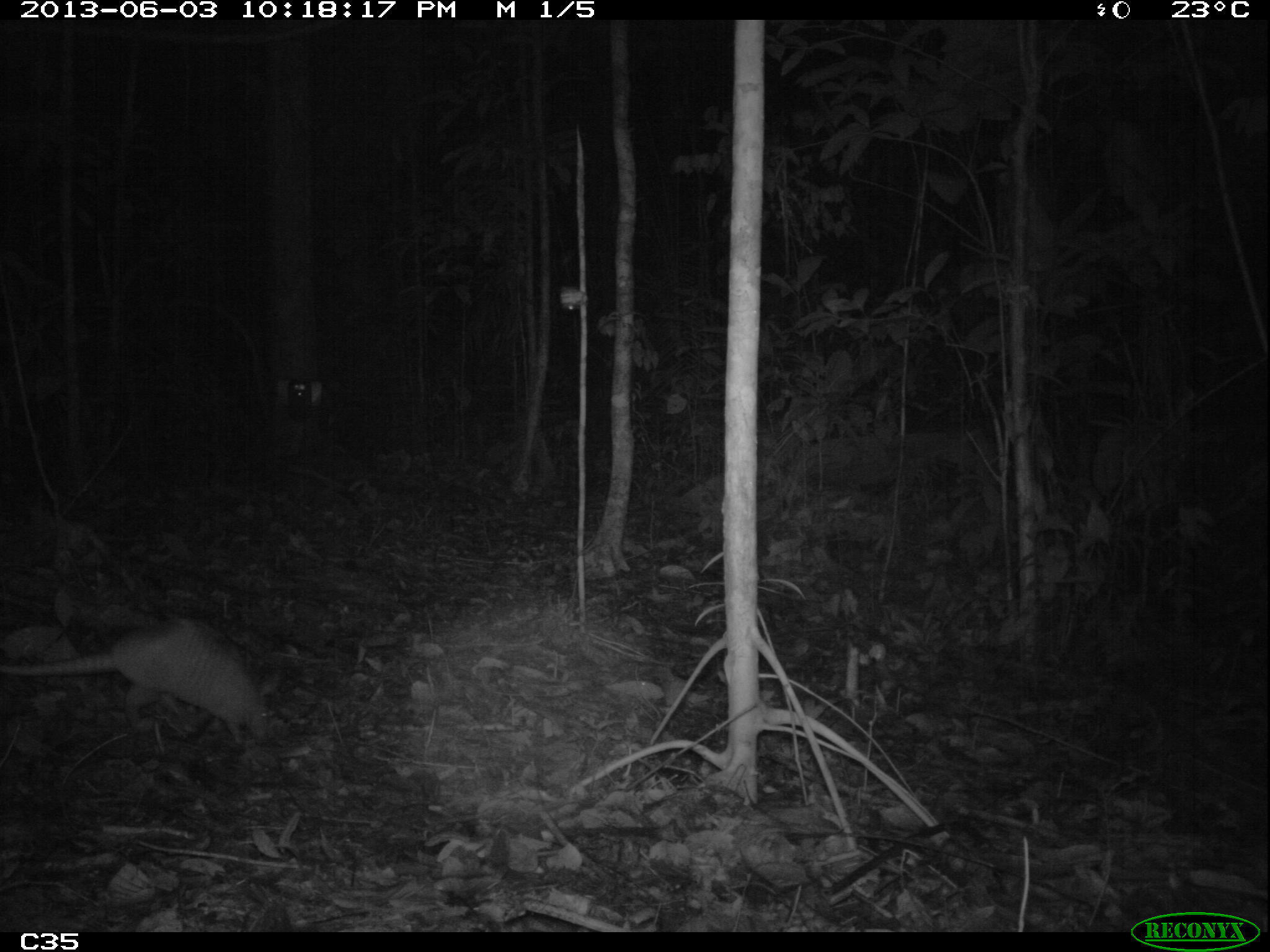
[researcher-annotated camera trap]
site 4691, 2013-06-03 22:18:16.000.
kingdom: Animalia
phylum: Chordata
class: Mammalia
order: Cingulata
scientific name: Cingulata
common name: armadillo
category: unknown armadillo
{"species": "unknown armadillo (armadillo) (Cingulata)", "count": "1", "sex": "female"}